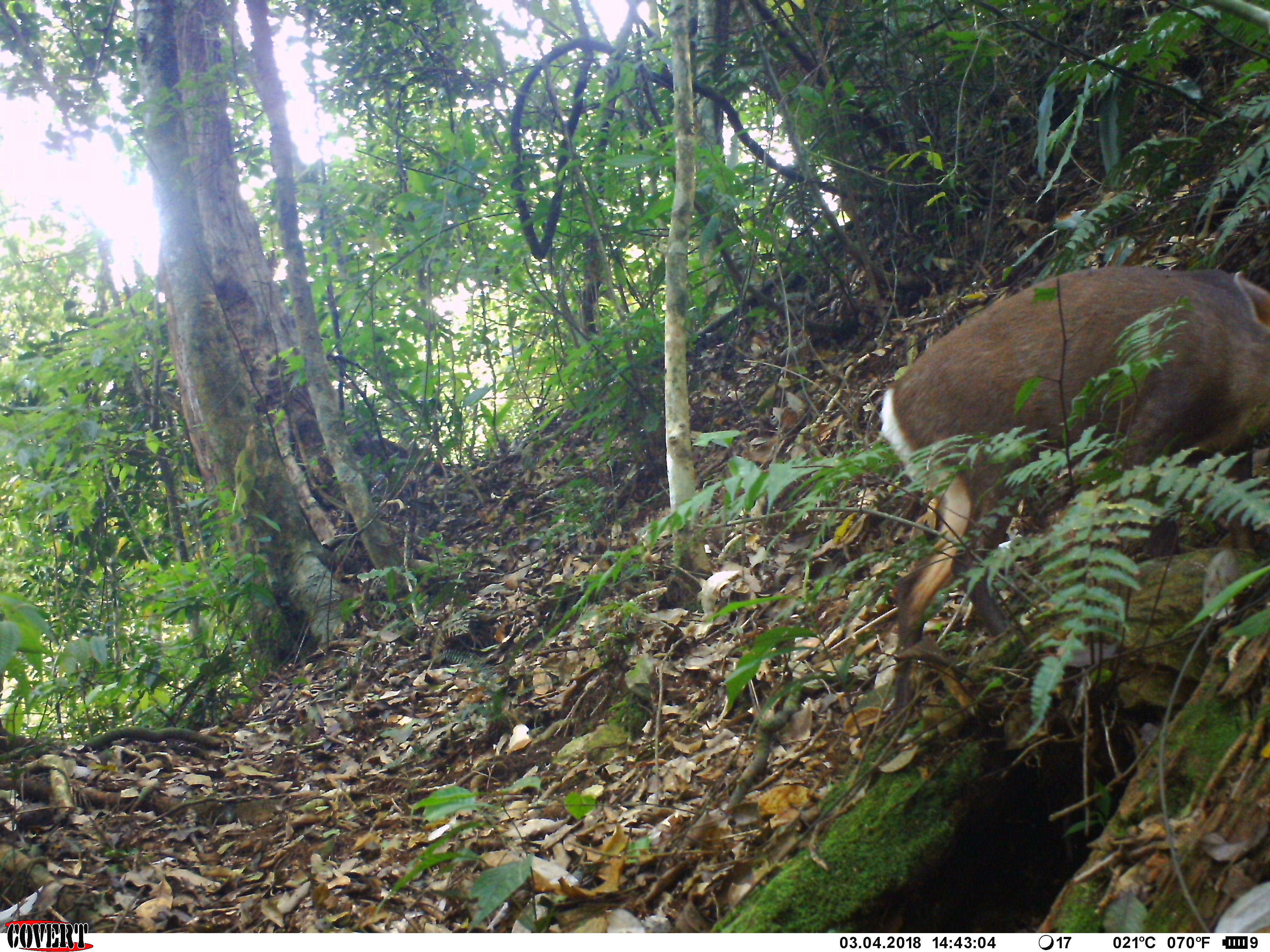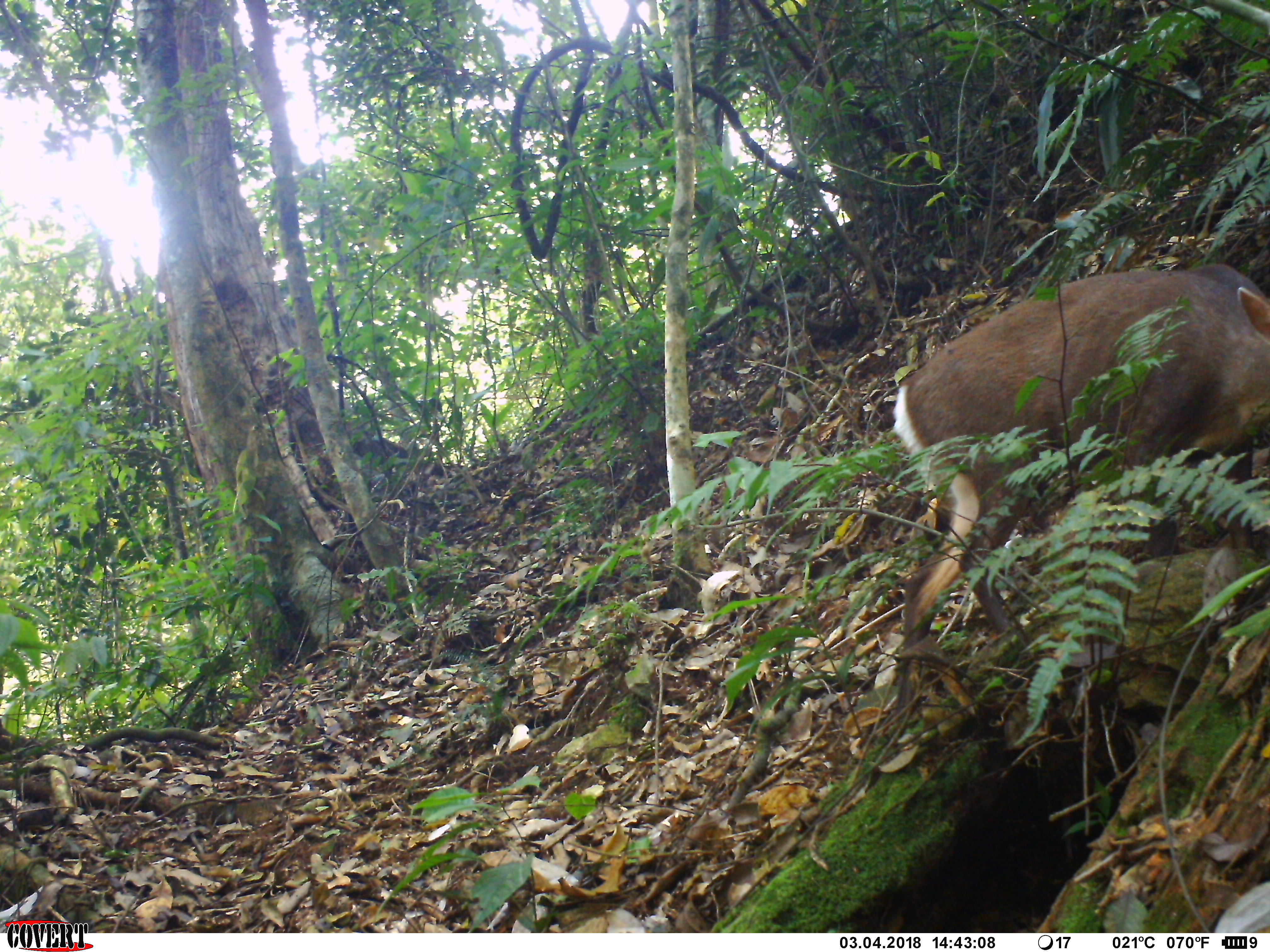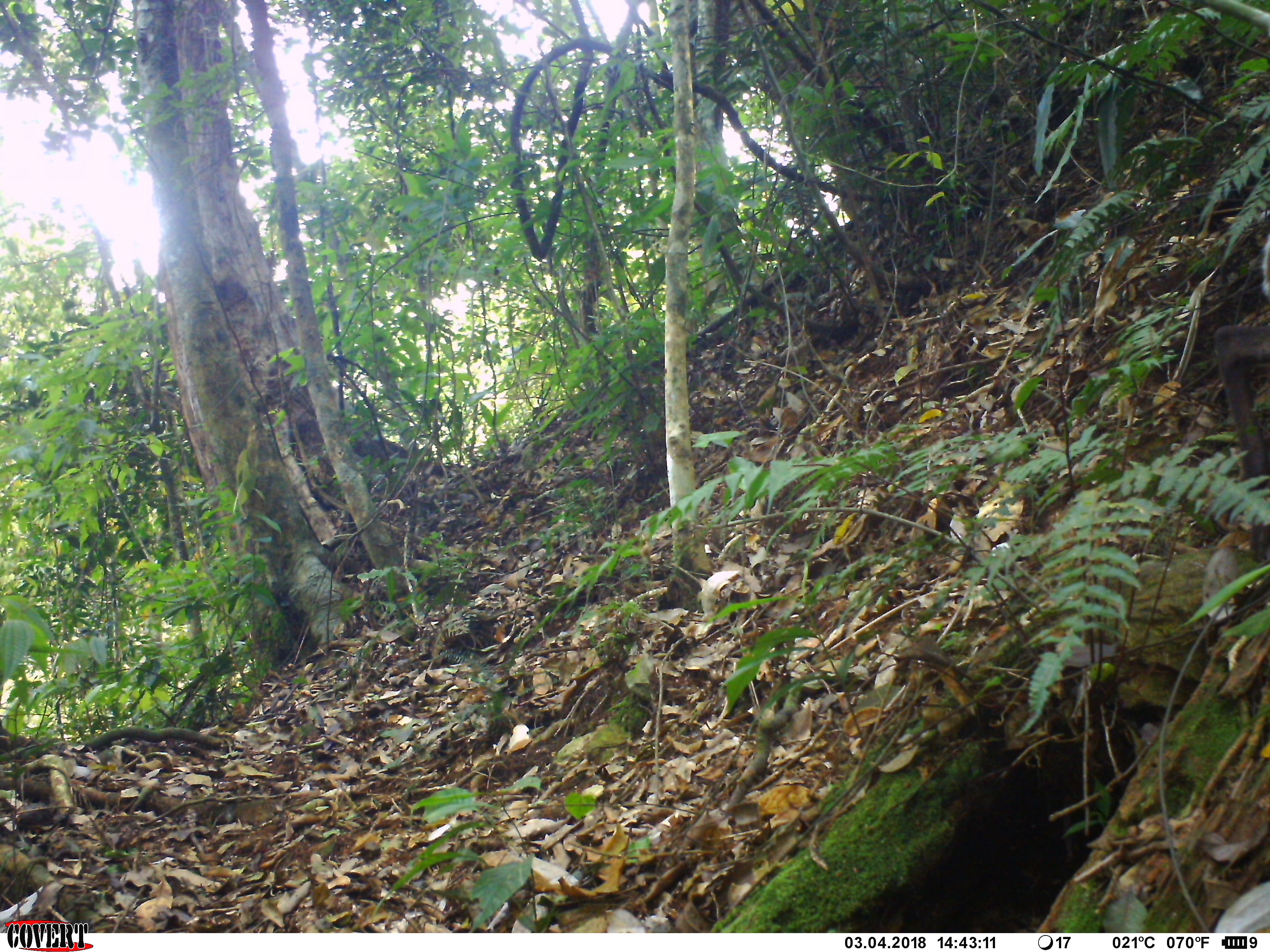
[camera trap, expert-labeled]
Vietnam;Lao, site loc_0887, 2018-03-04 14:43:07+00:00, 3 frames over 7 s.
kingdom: Animalia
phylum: Chordata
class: Mammalia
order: Artiodactyla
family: Cervidae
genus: Muntiacus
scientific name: Muntiacus rooseveltorum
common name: roosevelt's muntjac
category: roosevelts muntjac group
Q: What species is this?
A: Roosevelts muntjac group (roosevelt's muntjac) (Muntiacus rooseveltorum).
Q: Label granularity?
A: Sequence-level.